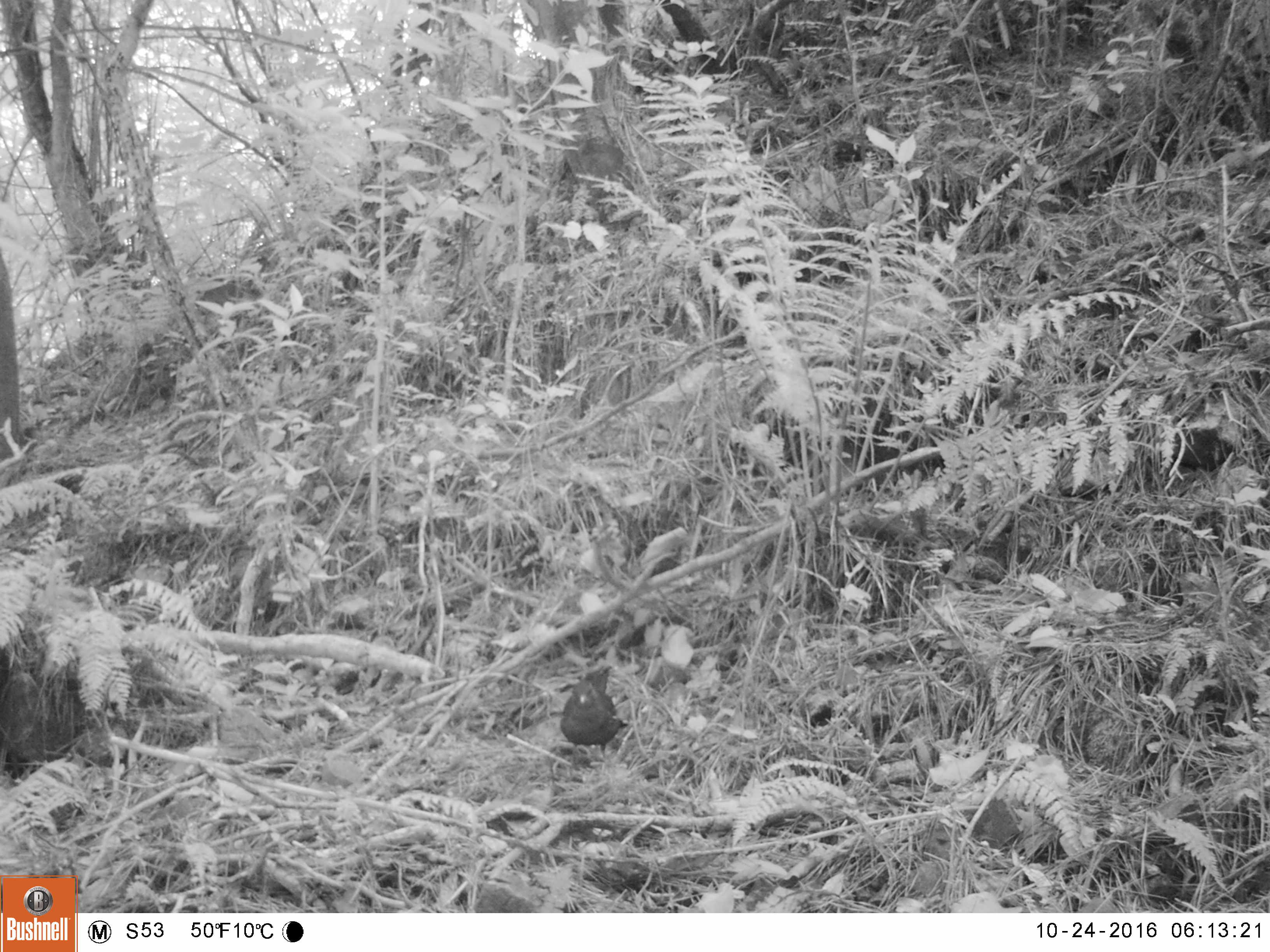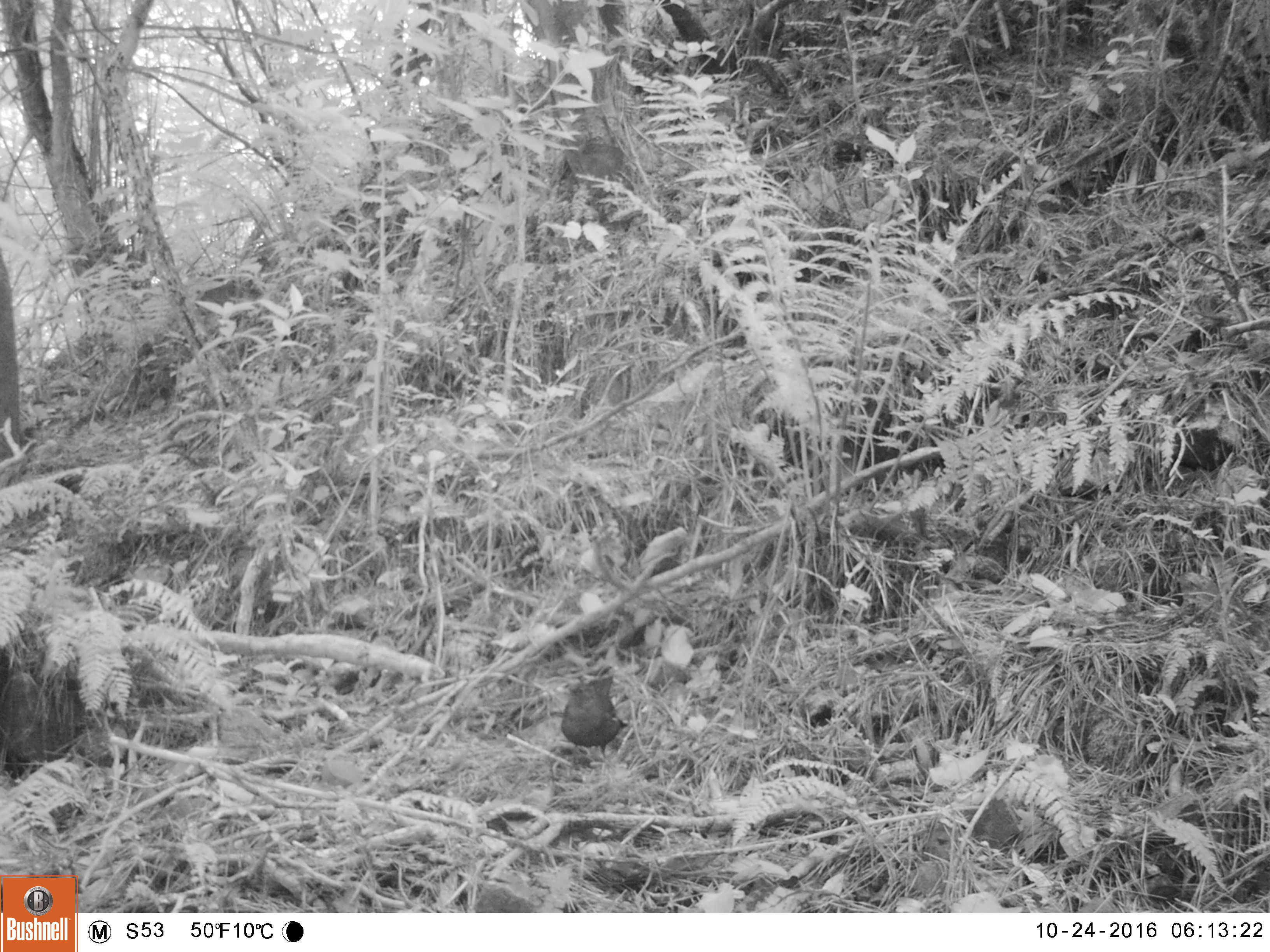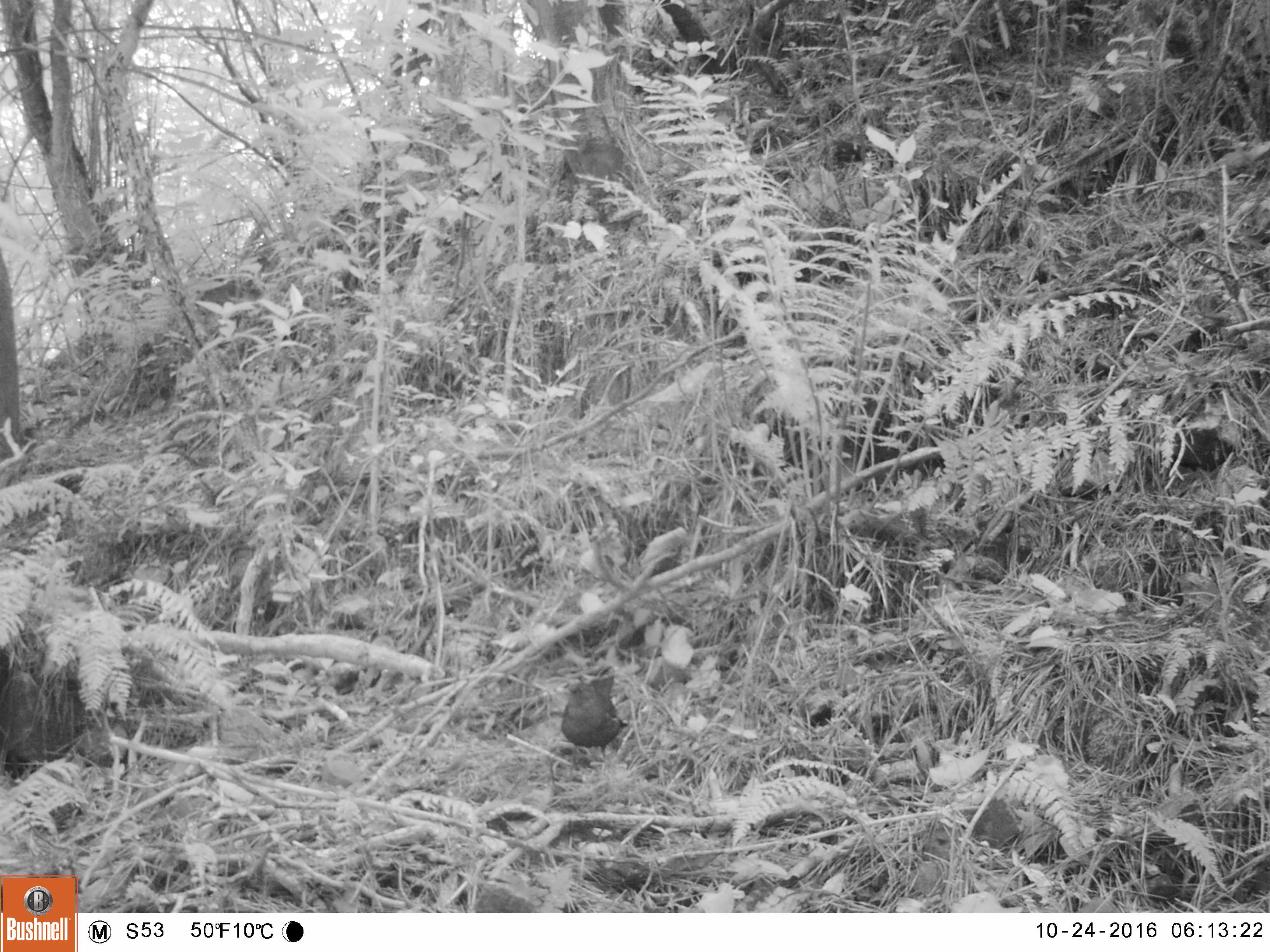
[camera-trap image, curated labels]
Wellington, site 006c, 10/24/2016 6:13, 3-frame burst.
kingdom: Animalia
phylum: Chordata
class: Aves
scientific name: Aves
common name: bird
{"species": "bird (Aves)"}